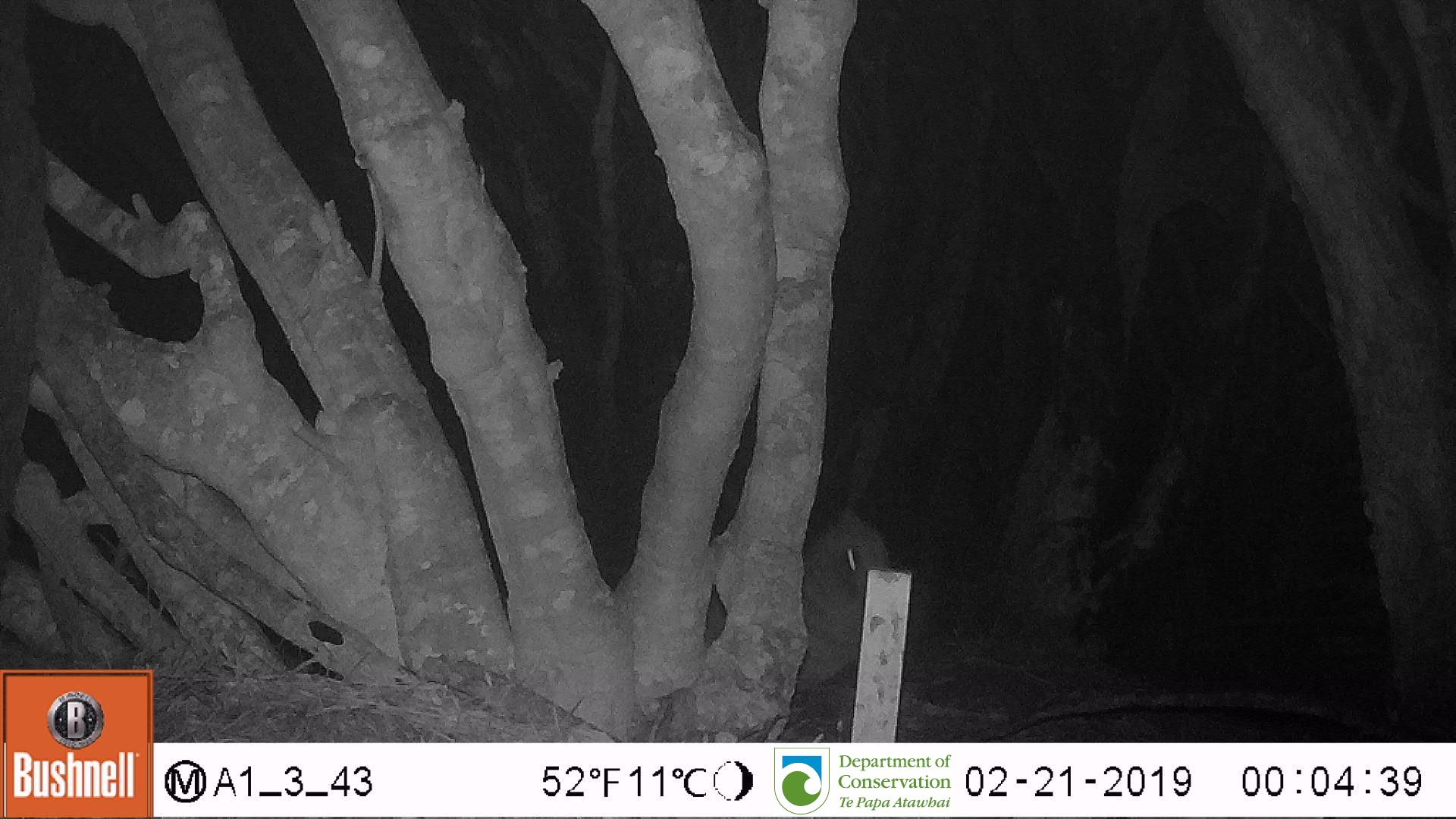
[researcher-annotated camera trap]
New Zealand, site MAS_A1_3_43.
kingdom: Animalia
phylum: Chordata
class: Mammalia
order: Carnivora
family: Otariidae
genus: Phocarctos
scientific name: Phocarctos hookeri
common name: new zealand sea lion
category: sealion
Sealion (new zealand sea lion) (Phocarctos hookeri).